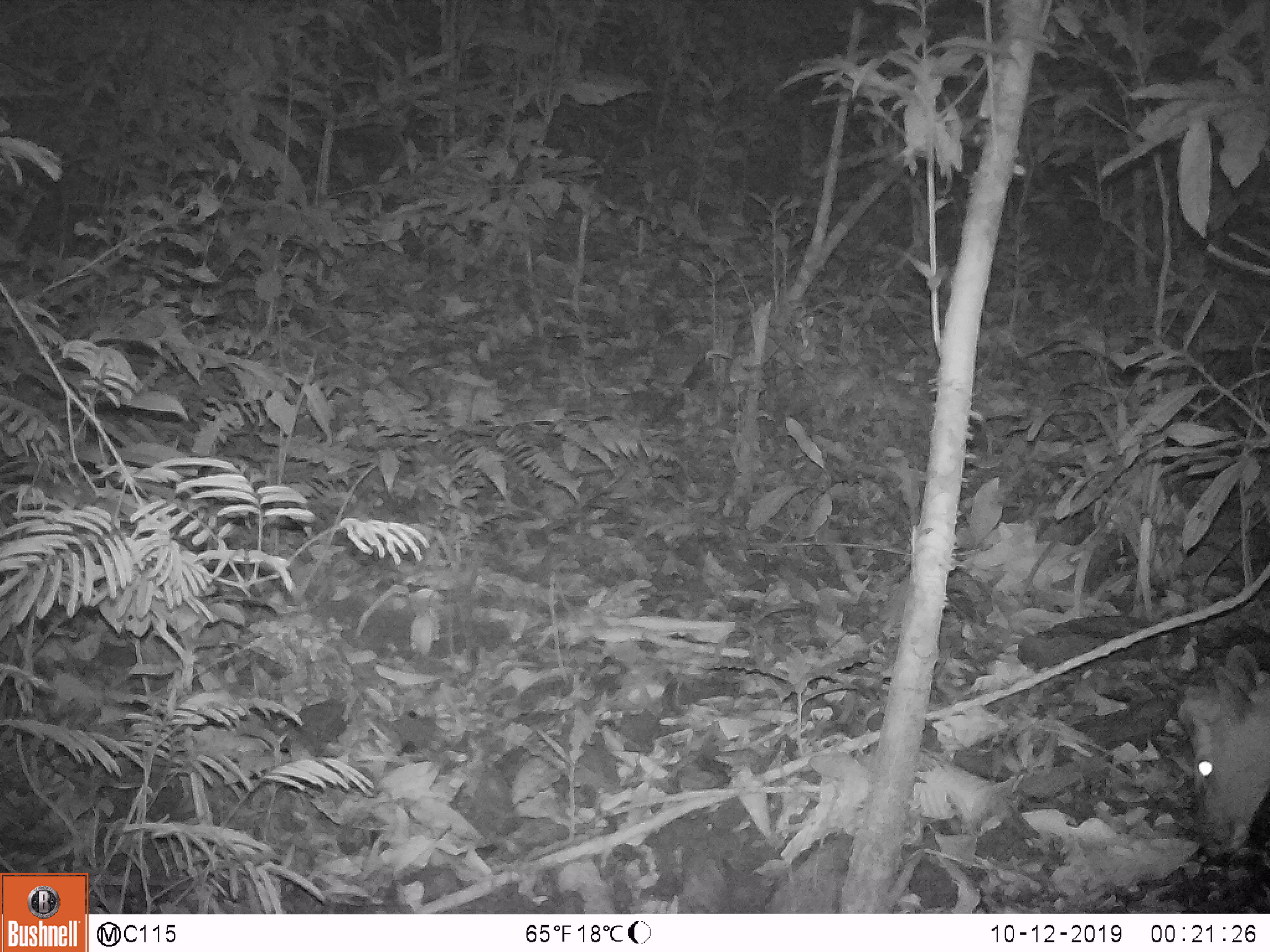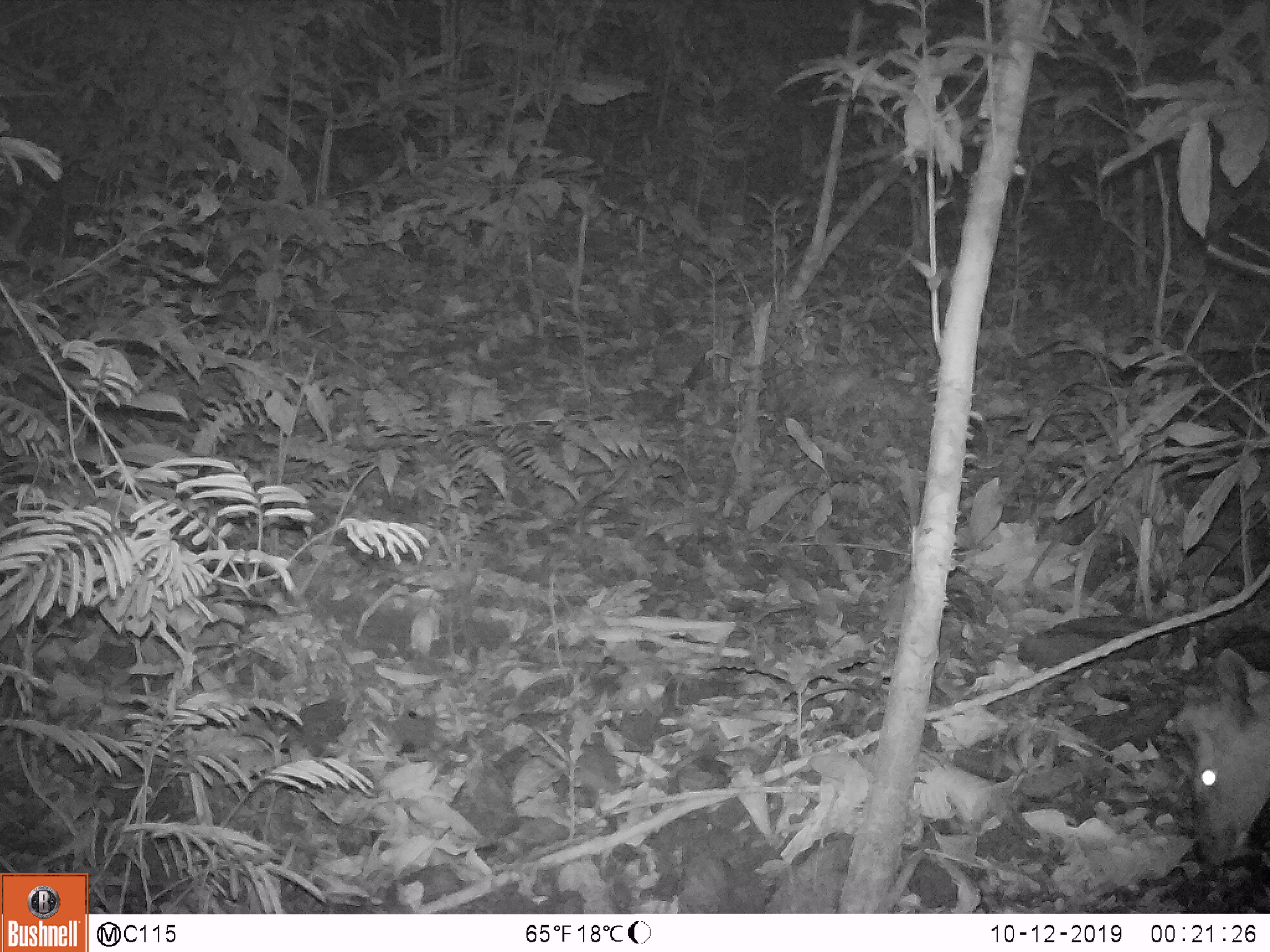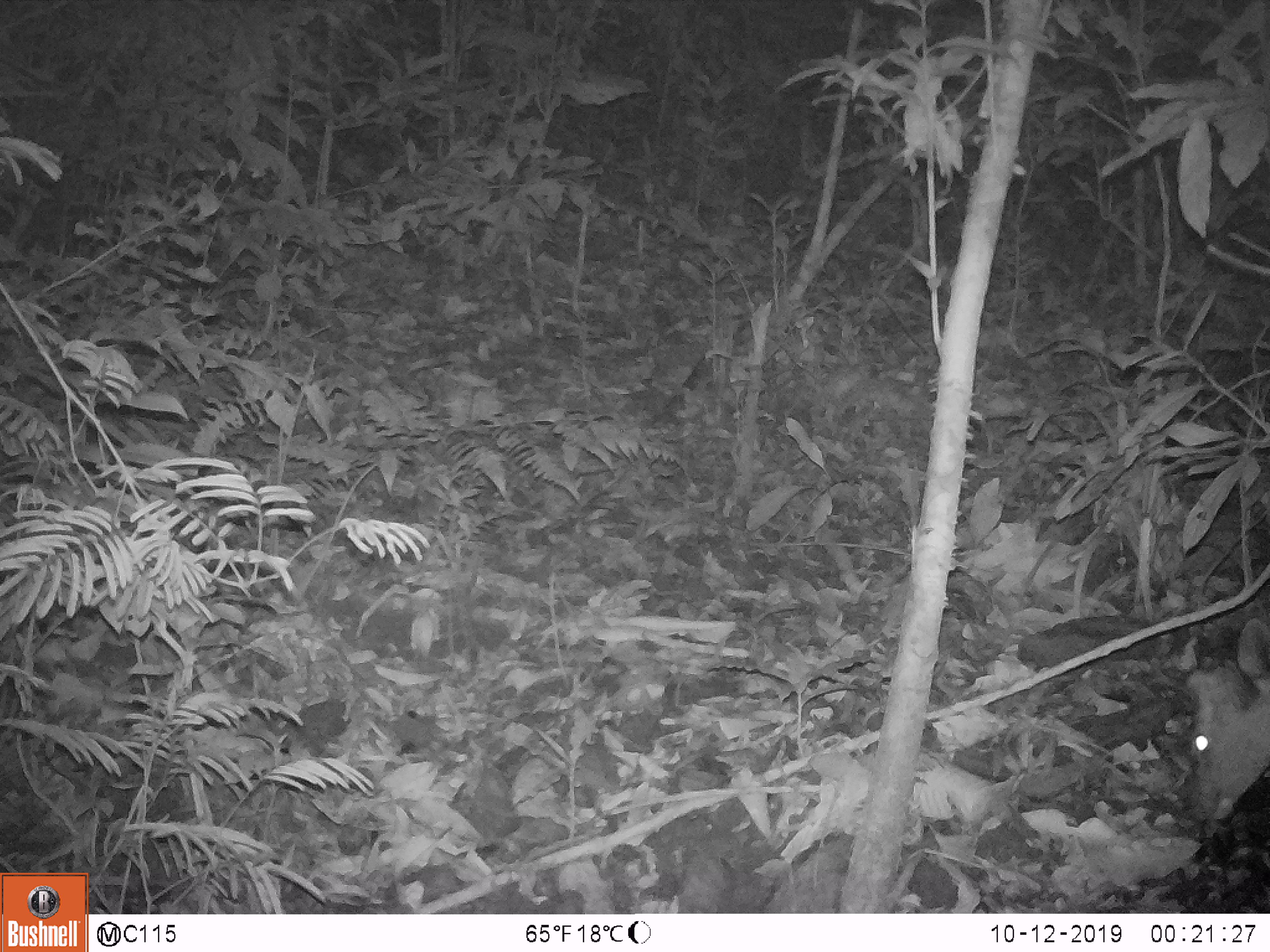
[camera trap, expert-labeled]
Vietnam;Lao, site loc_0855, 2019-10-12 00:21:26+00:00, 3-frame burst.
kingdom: Animalia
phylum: Chordata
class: Mammalia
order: Artiodactyla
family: Cervidae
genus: Muntiacus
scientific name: Muntiacus rooseveltorum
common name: roosevelt's muntjac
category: roosevelts muntjac group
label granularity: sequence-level